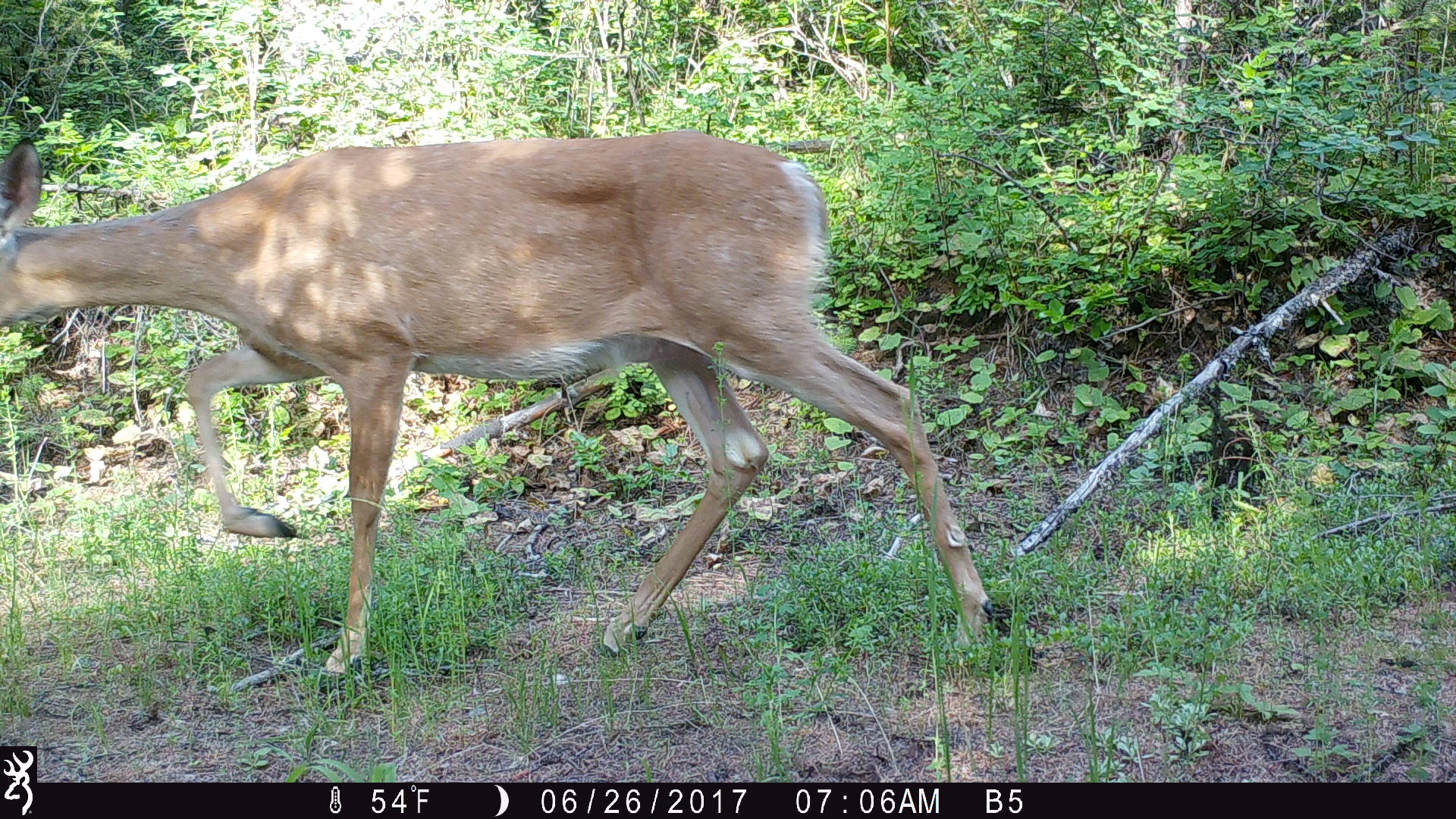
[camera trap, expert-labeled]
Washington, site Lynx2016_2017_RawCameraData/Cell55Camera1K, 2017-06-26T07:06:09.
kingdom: Animalia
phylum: Chordata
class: Mammalia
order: Artiodactyla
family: Cervidae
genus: Odocoileus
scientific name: Odocoileus virginianus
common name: white-tailed deer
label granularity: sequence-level